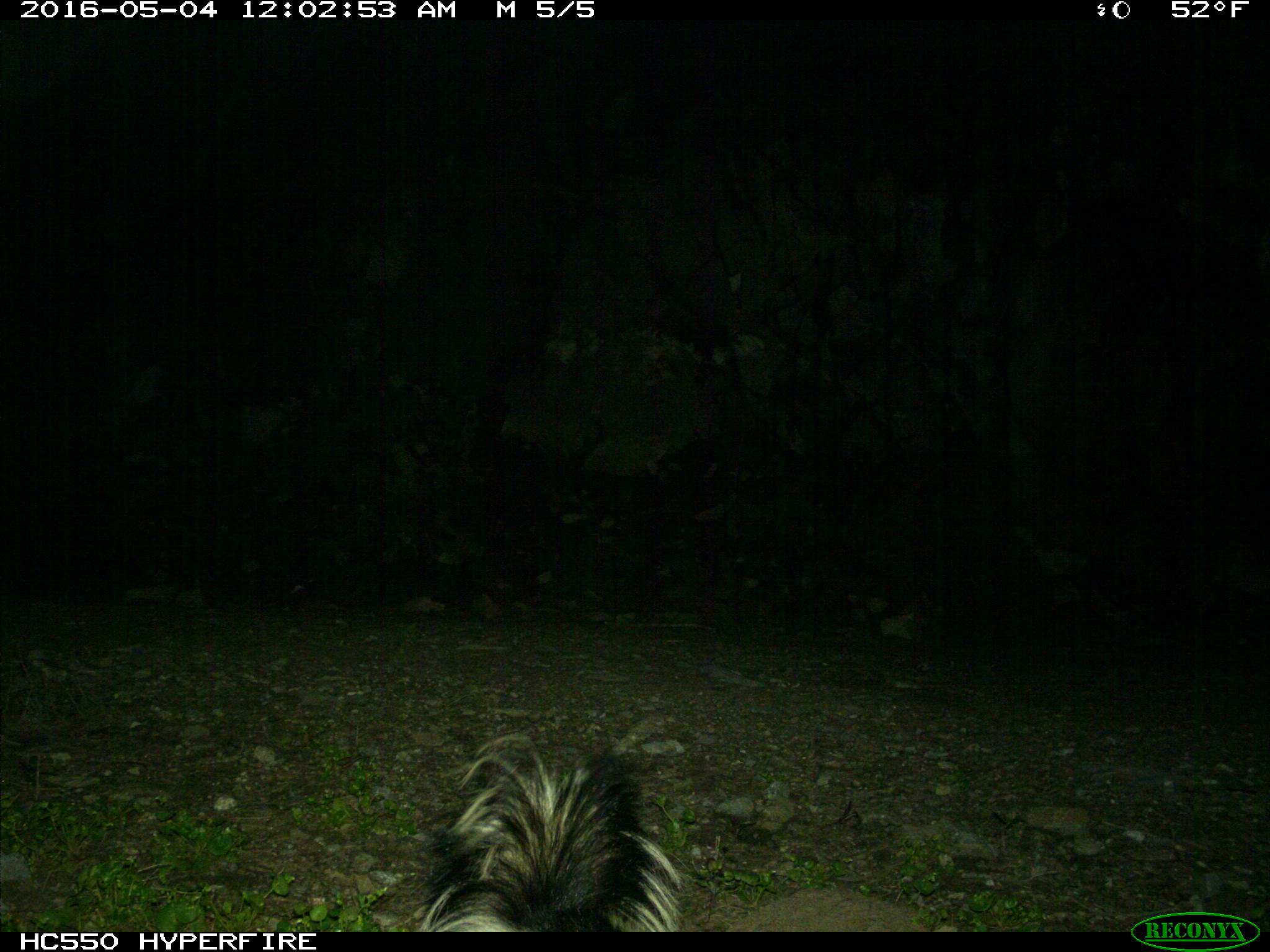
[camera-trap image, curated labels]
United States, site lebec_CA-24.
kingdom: Animalia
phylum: Chordata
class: Mammalia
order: Carnivora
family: Mephitidae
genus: Mephitis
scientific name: Mephitis mephitis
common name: striped skunk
Mephitis mephitis (striped skunk).